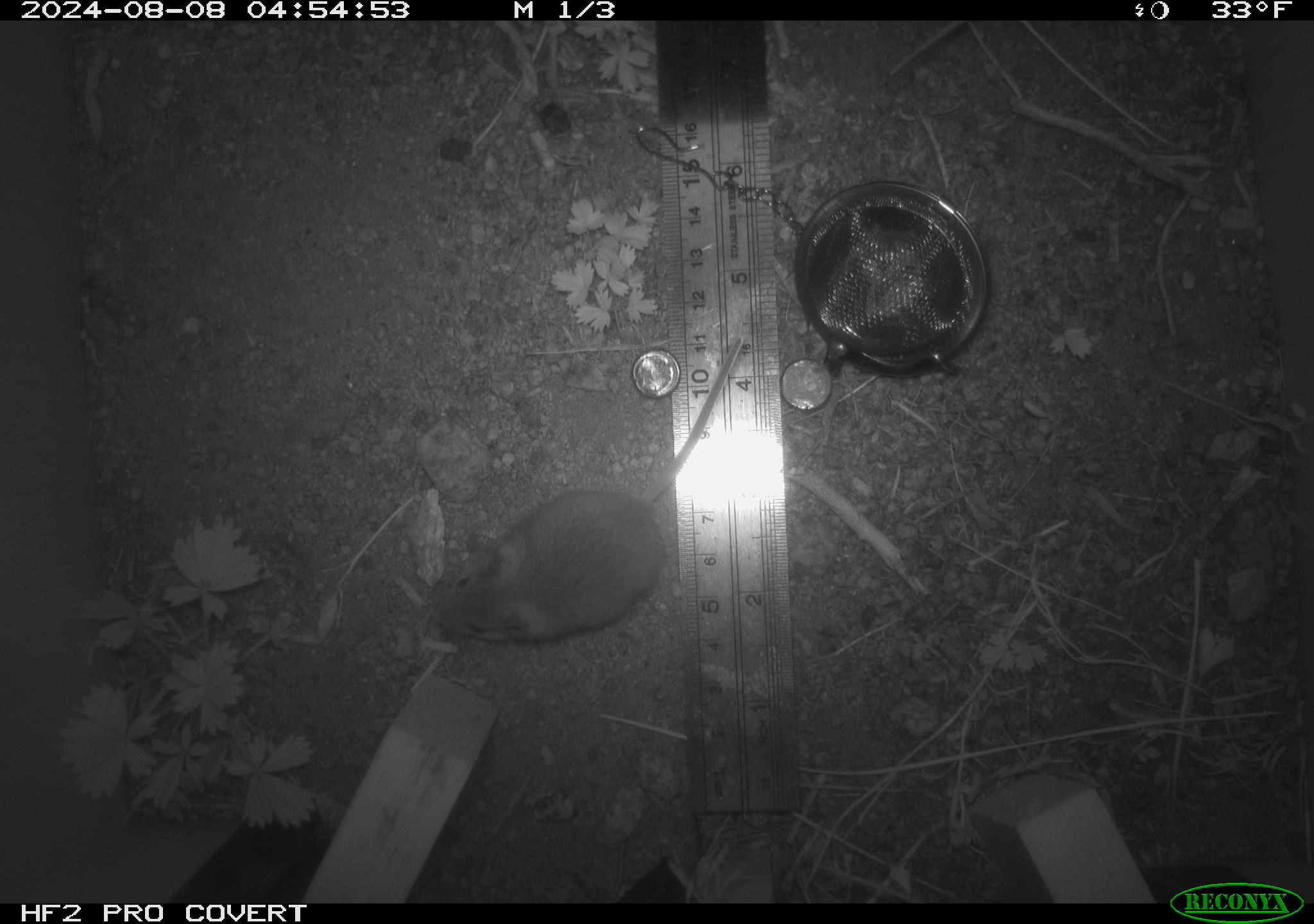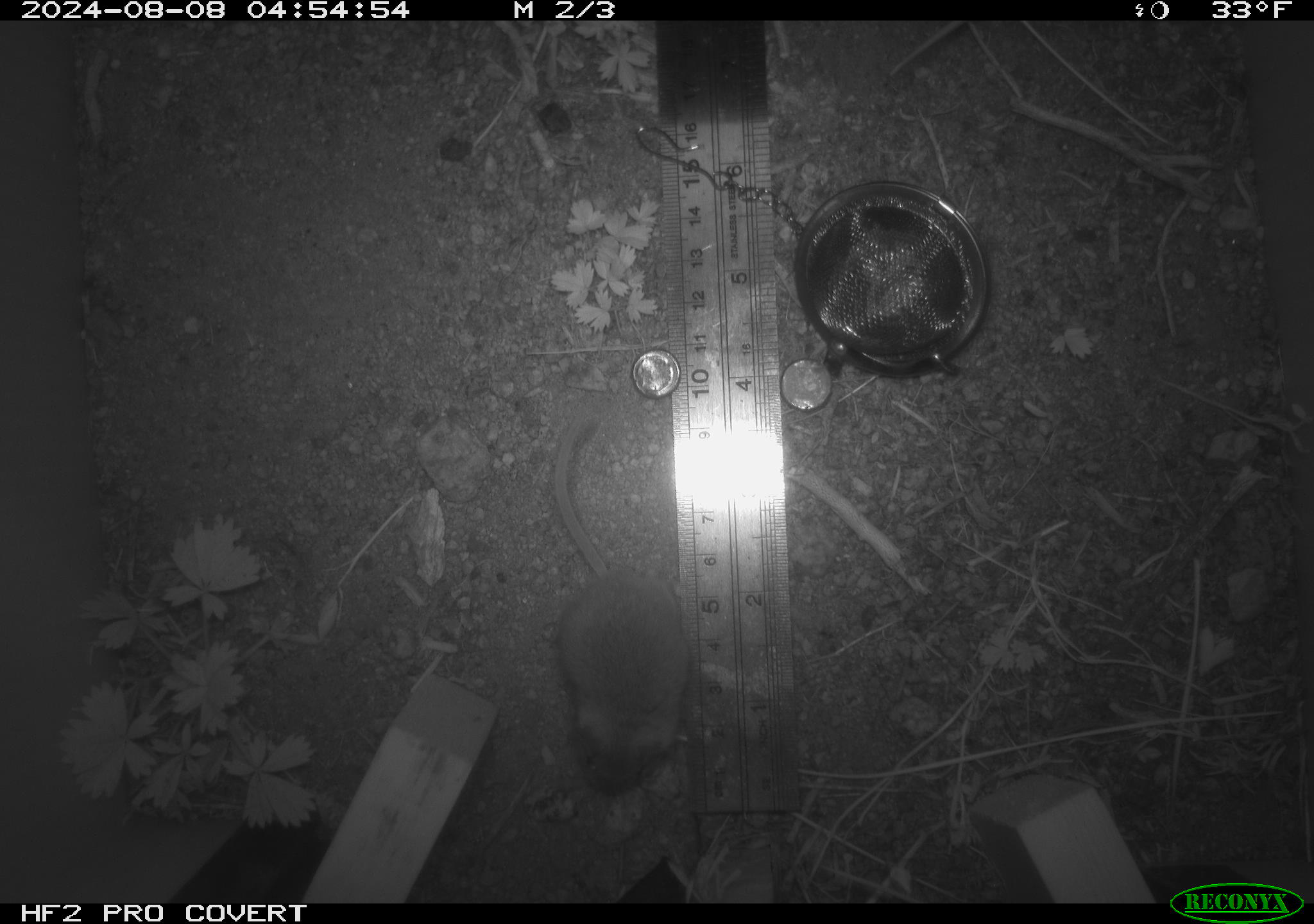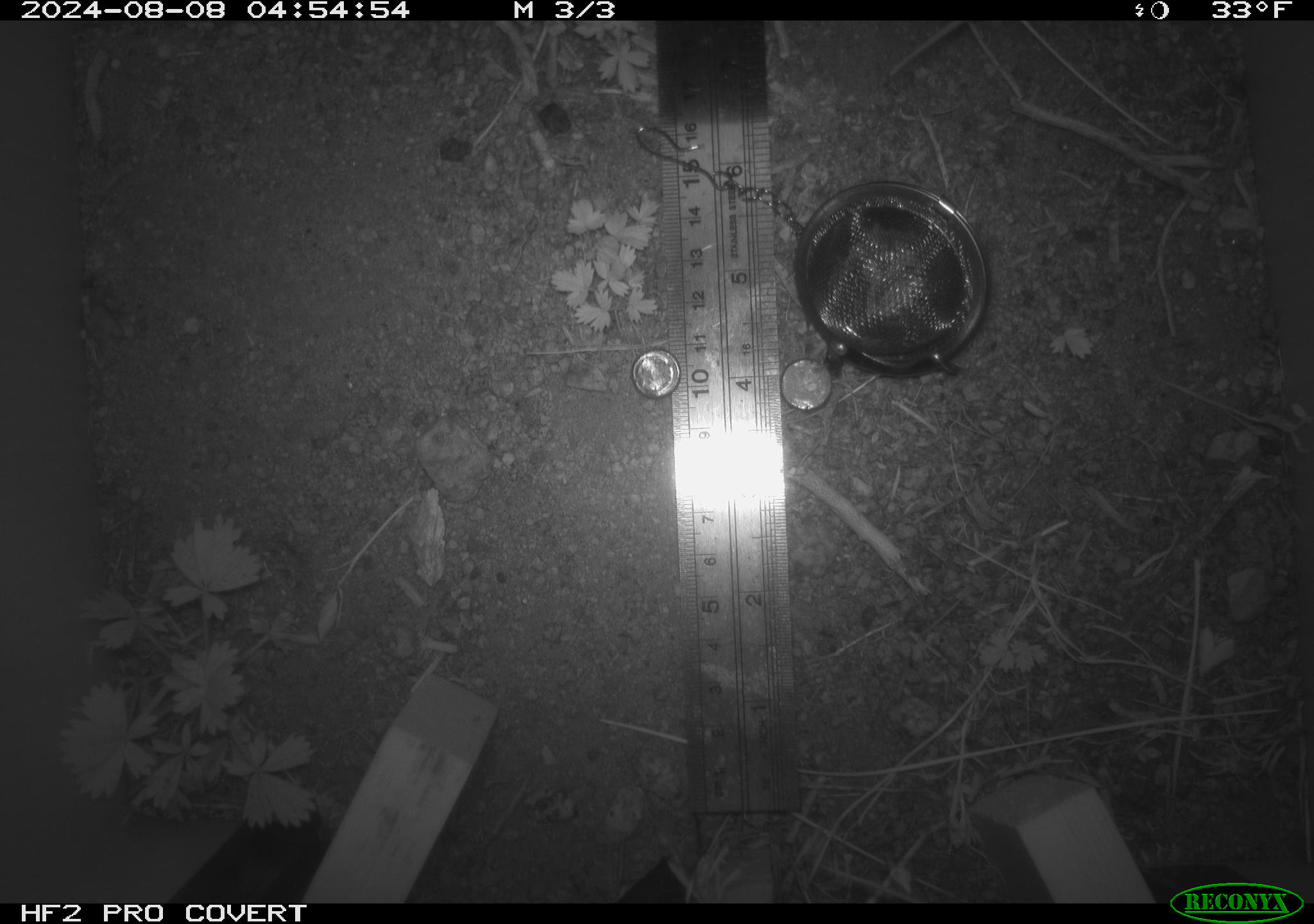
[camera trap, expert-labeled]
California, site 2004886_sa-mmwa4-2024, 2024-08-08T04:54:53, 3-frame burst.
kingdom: Animalia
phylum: Chordata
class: Mammalia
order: Rodentia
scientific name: Rodentia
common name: mouse species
Mouse species (Rodentia).